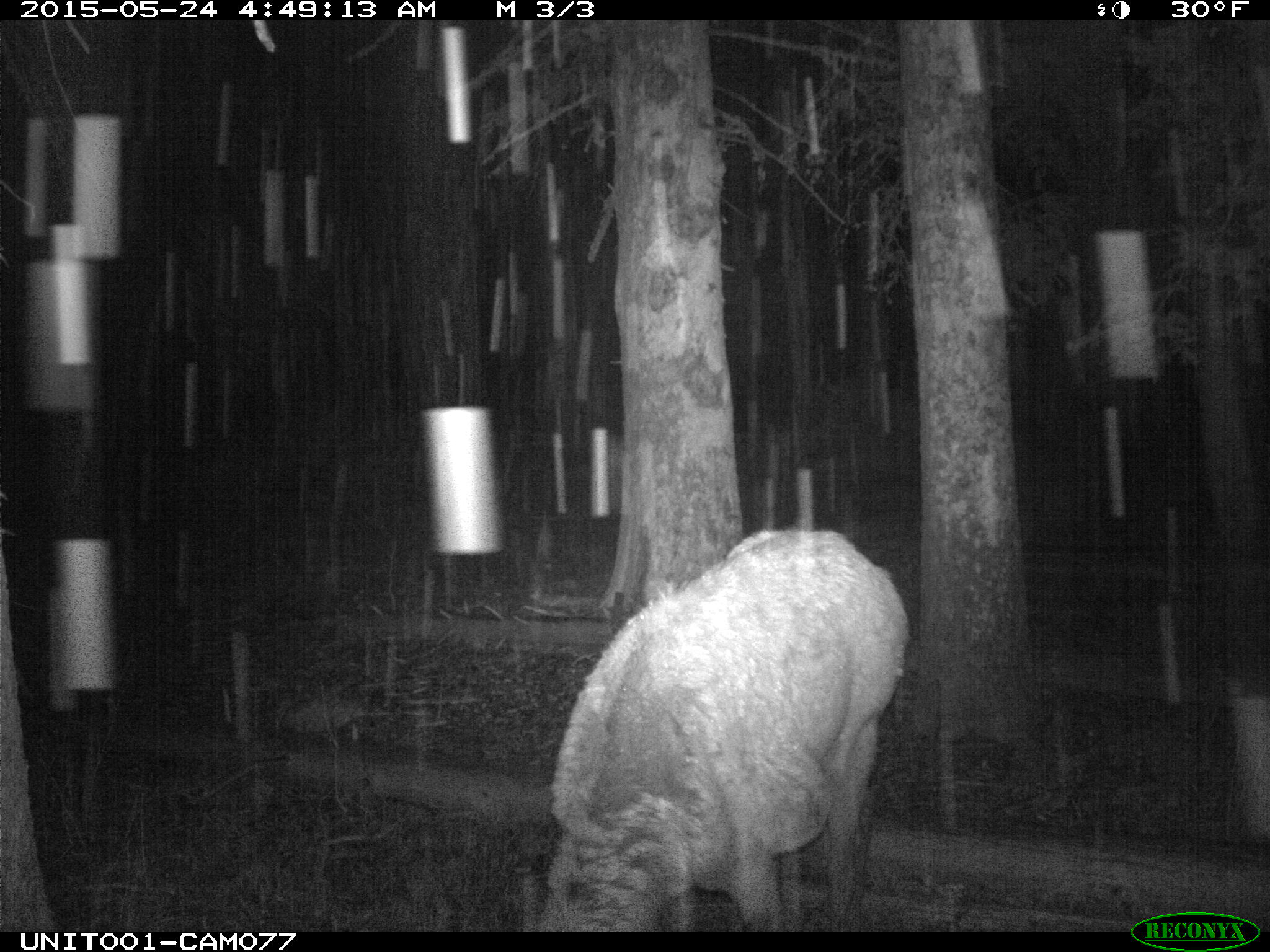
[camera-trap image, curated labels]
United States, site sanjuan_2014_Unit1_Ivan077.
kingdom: Animalia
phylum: Chordata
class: Mammalia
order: Artiodactyla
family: Cervidae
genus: Cervus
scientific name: Cervus elaphus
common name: red deer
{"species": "Cervus elaphus (red deer)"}